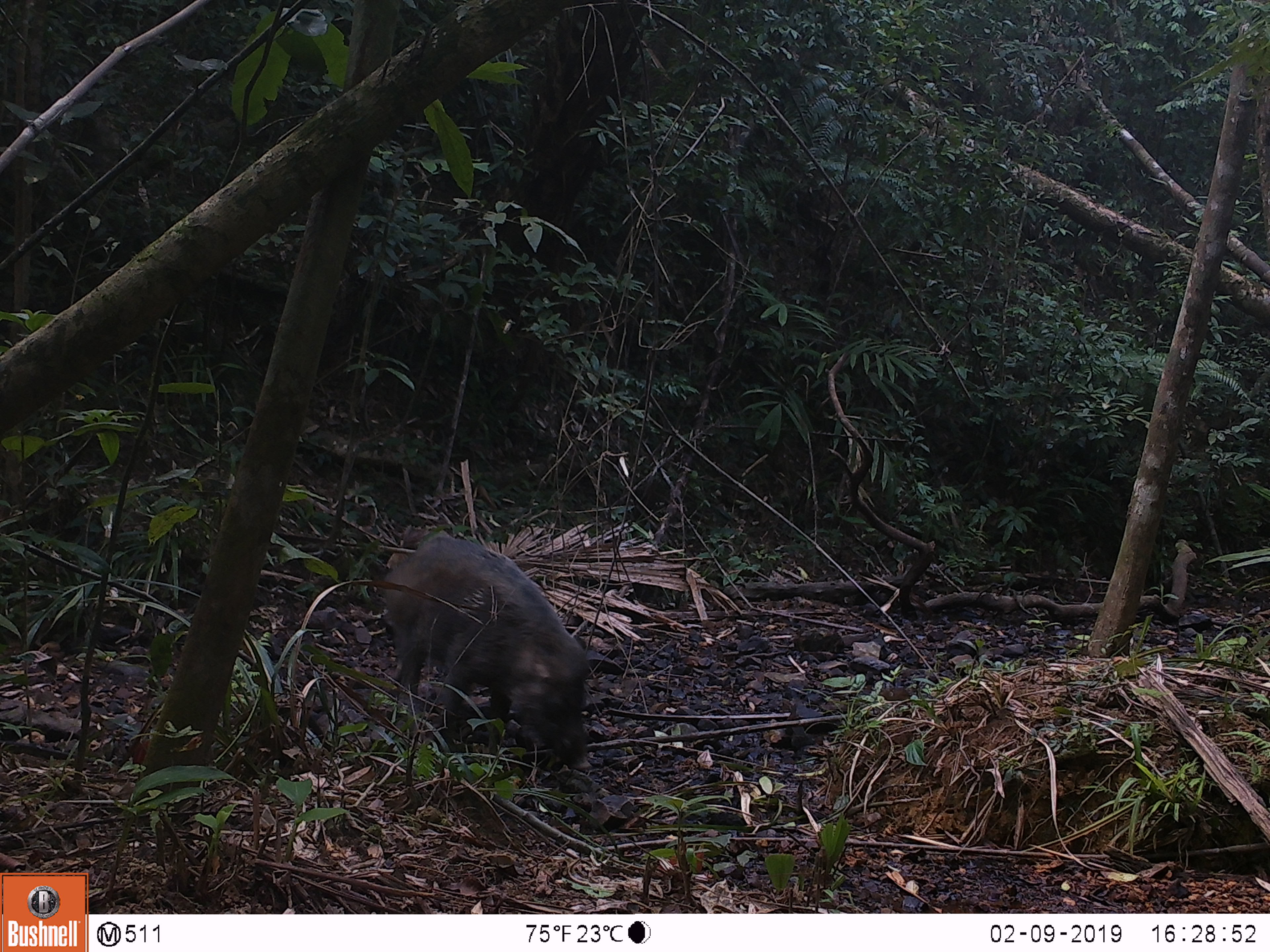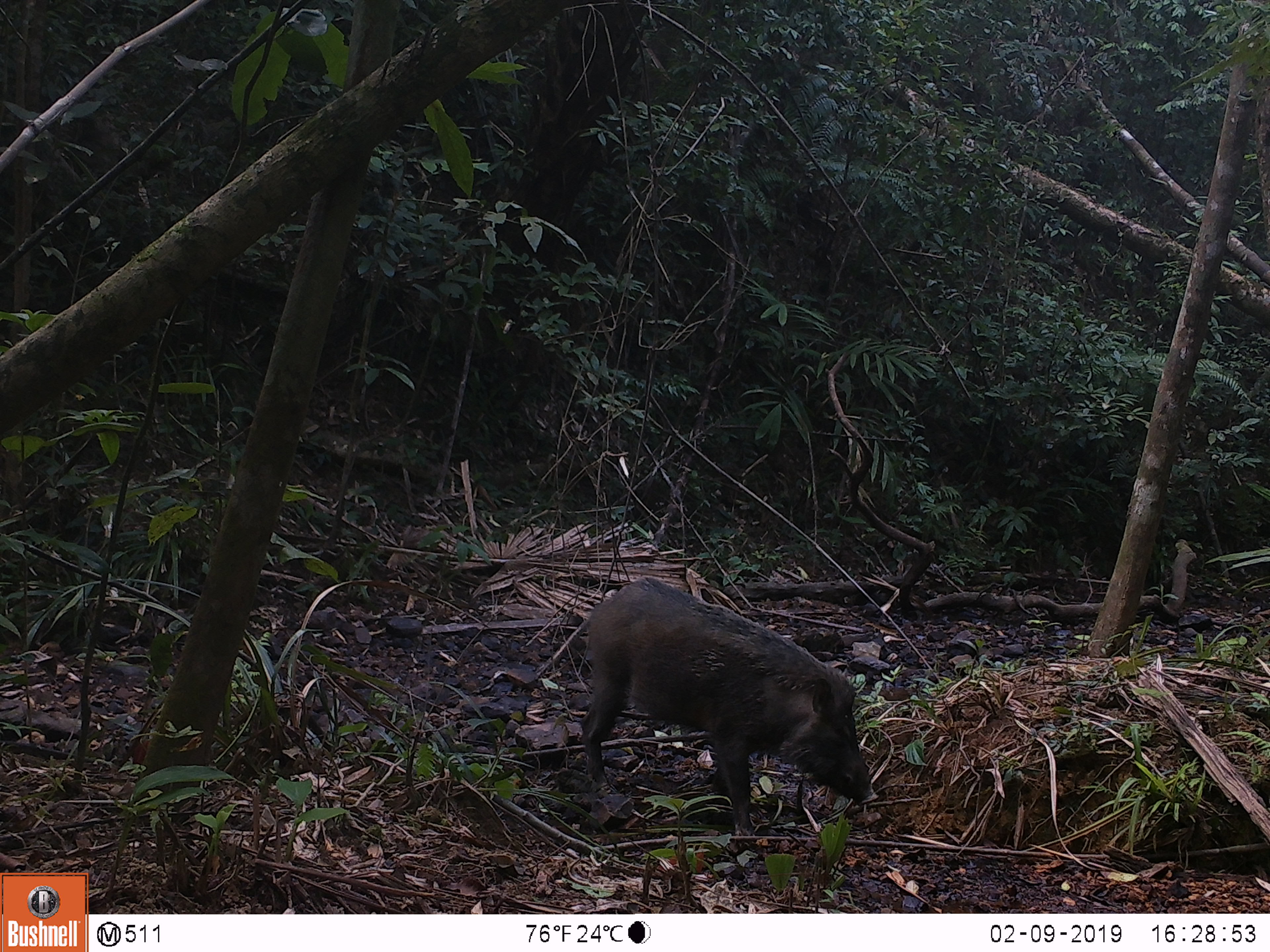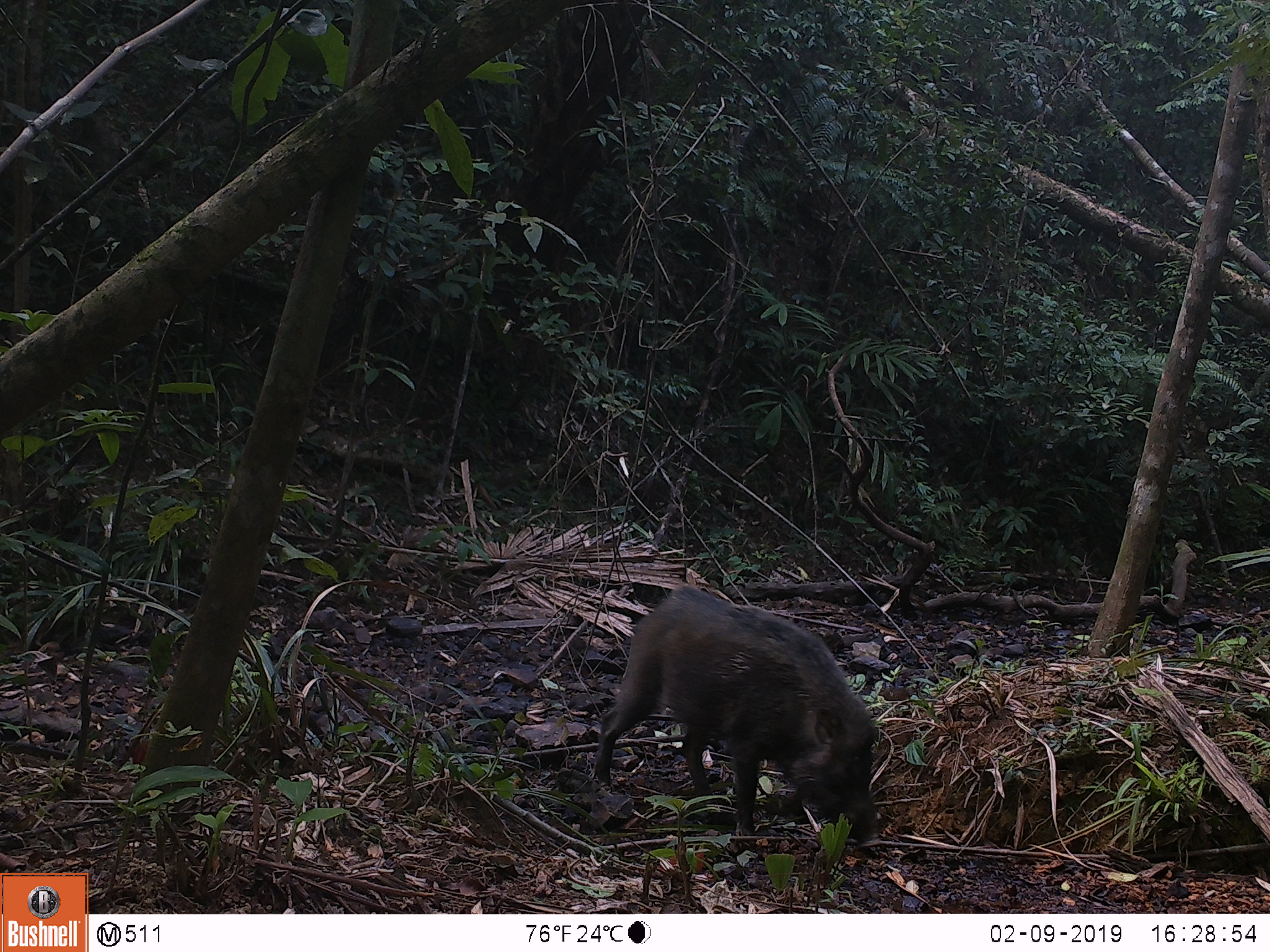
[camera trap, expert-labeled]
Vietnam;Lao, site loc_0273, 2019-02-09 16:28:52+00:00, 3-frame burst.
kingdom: Animalia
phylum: Chordata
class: Mammalia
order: Artiodactyla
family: Suidae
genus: Sus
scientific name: Sus scrofa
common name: eurasian wild pig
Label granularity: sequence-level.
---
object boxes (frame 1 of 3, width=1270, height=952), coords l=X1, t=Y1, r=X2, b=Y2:
eurasian wild pig: l=379, t=534, r=592, b=773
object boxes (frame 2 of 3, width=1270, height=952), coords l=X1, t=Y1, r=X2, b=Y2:
eurasian wild pig: l=578, t=577, r=880, b=849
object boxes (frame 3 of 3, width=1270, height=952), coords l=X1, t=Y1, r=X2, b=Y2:
eurasian wild pig: l=593, t=584, r=885, b=851